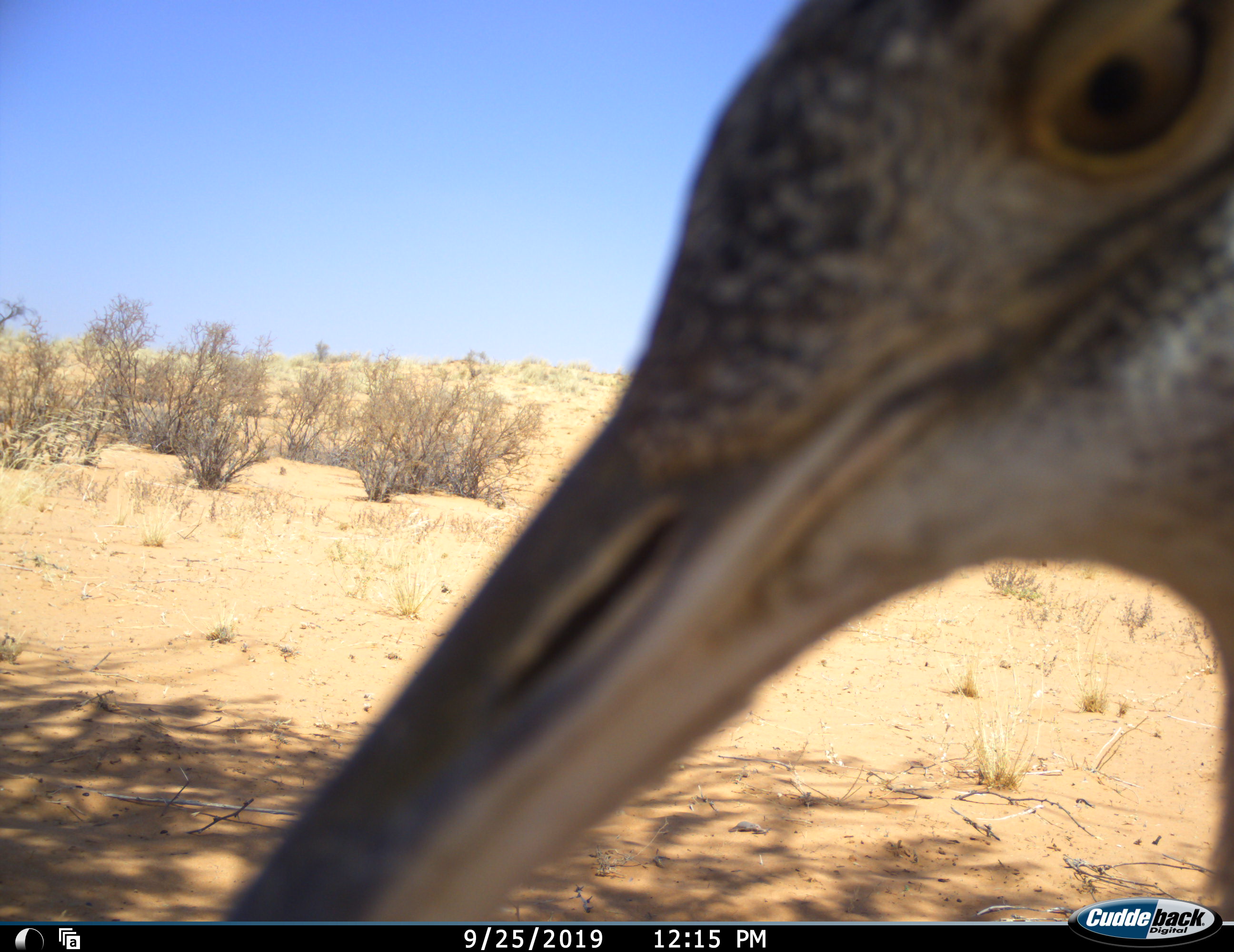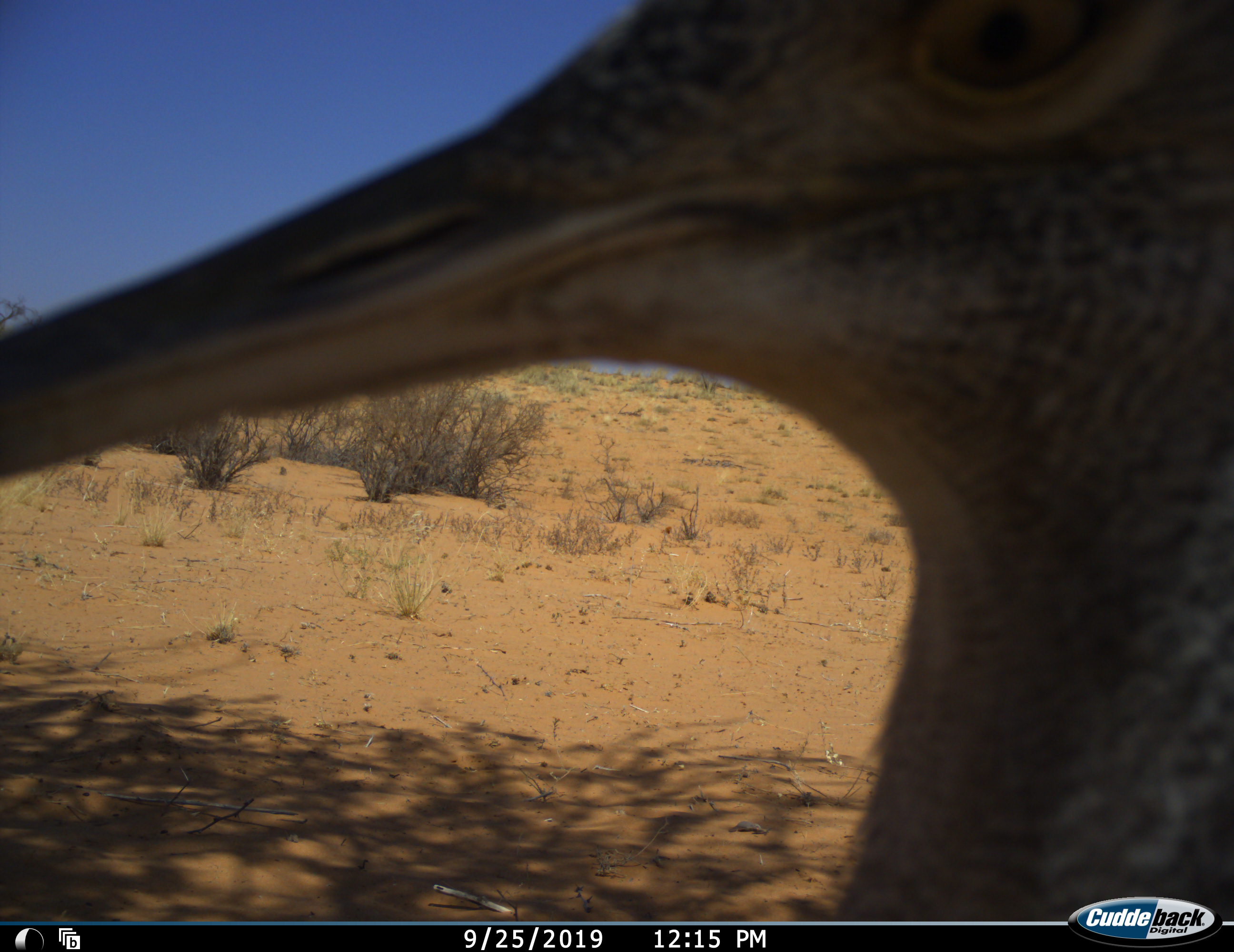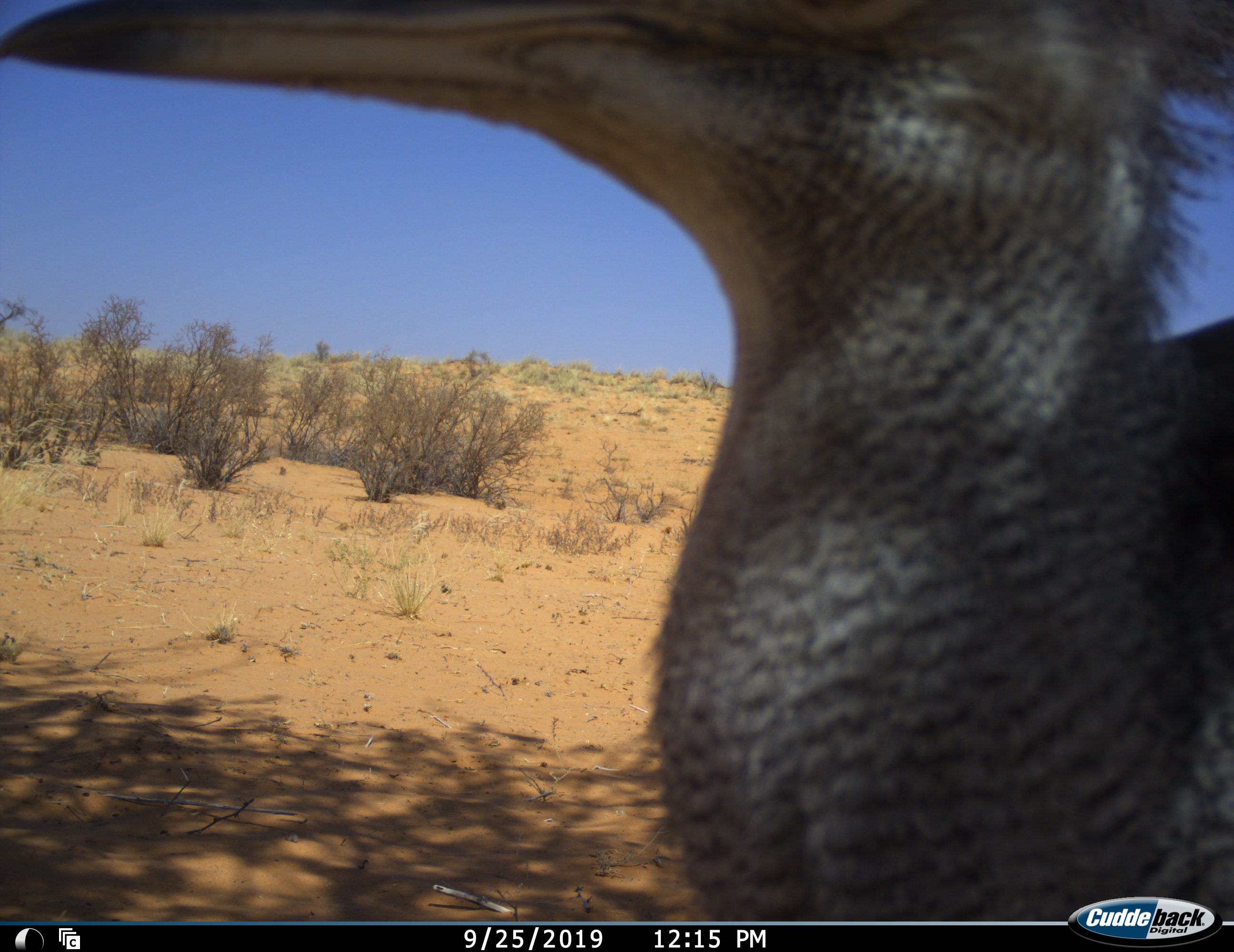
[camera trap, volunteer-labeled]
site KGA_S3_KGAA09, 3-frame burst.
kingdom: Animalia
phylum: Chordata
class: Aves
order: Otidiformes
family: Otididae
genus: Ardeotis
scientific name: Ardeotis kori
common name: kori bustard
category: bustardkori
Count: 1.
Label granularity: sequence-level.